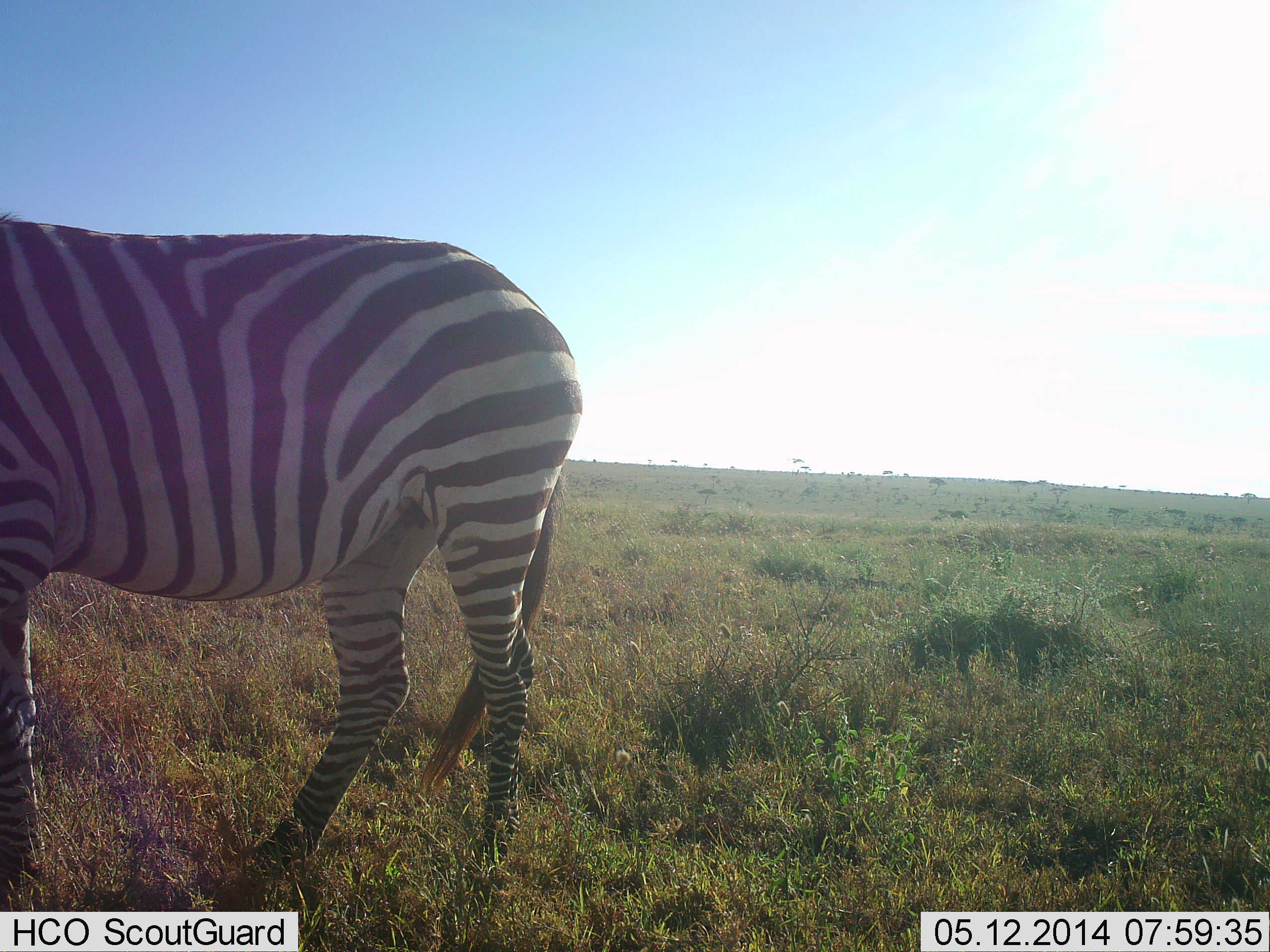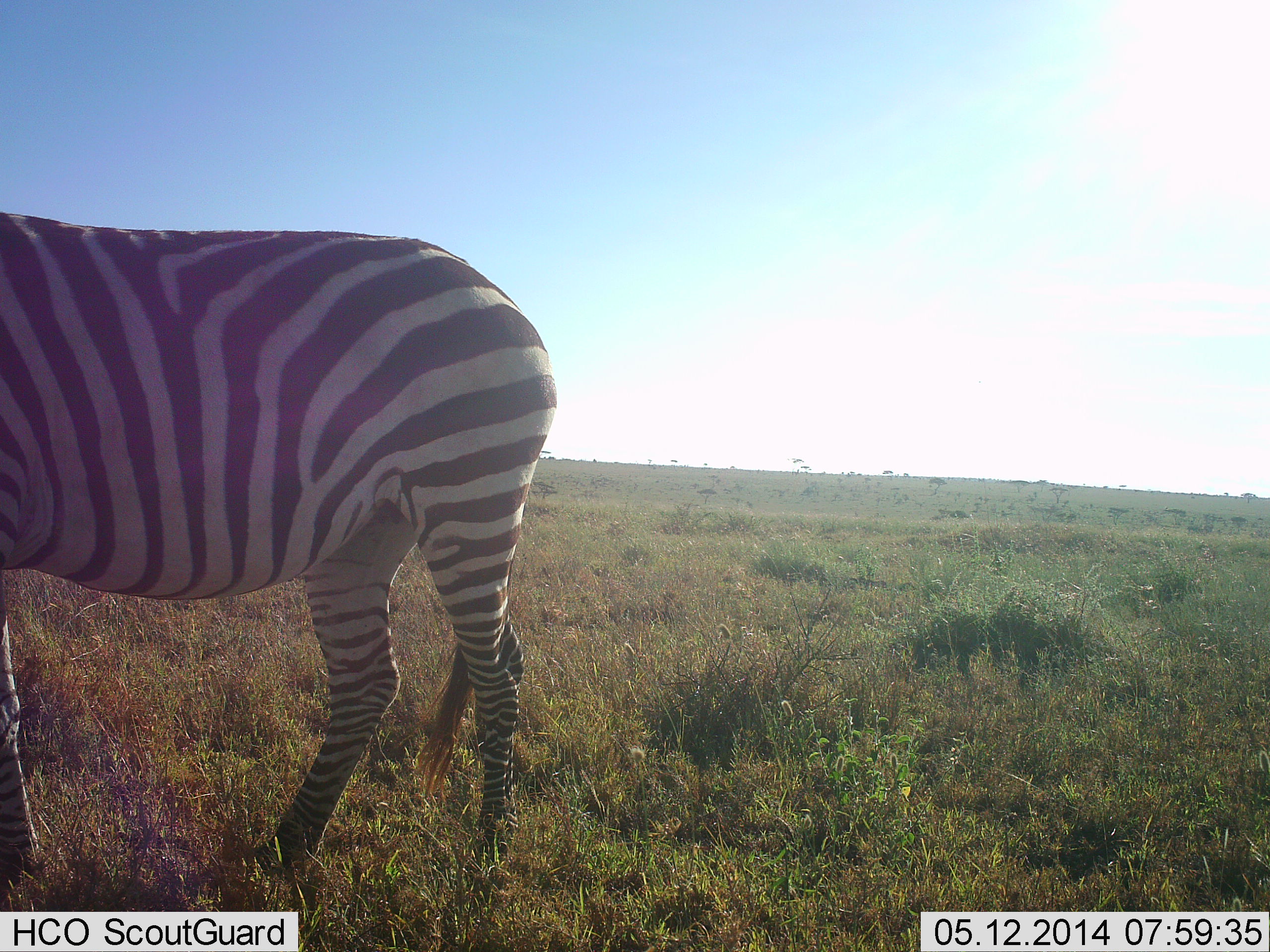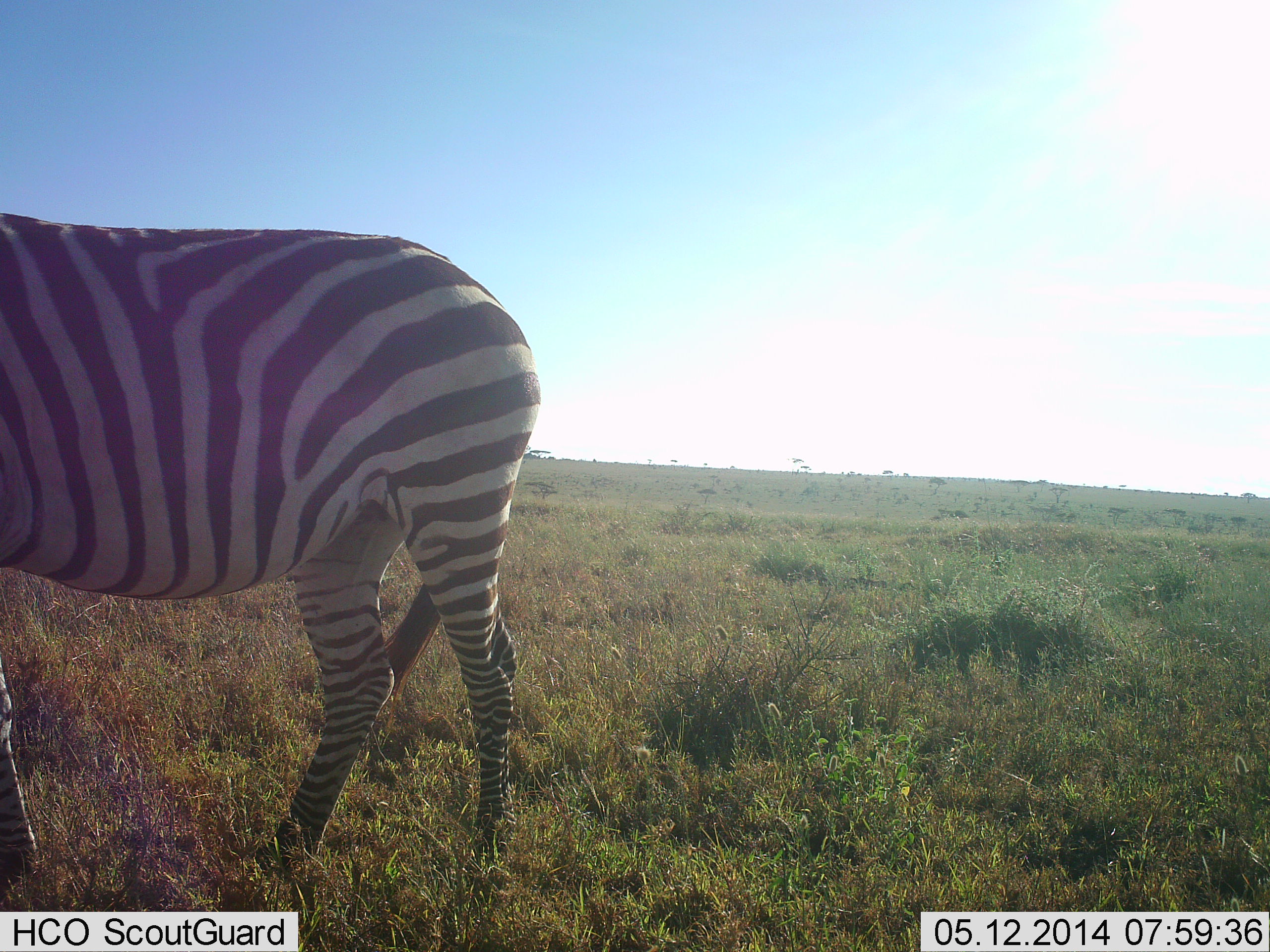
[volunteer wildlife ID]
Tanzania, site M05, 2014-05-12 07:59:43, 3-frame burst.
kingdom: Animalia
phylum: Chordata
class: Mammalia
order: Perissodactyla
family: Equidae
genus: Equus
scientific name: Equus quagga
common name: plains zebra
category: zebra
Zebra (plains zebra) (Equus quagga), count 1. Behavior (volunteer vote fractions): standing 80%, resting 0%, moving 0%, interacting 0%. Young present (vote fraction): 0%. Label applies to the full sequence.